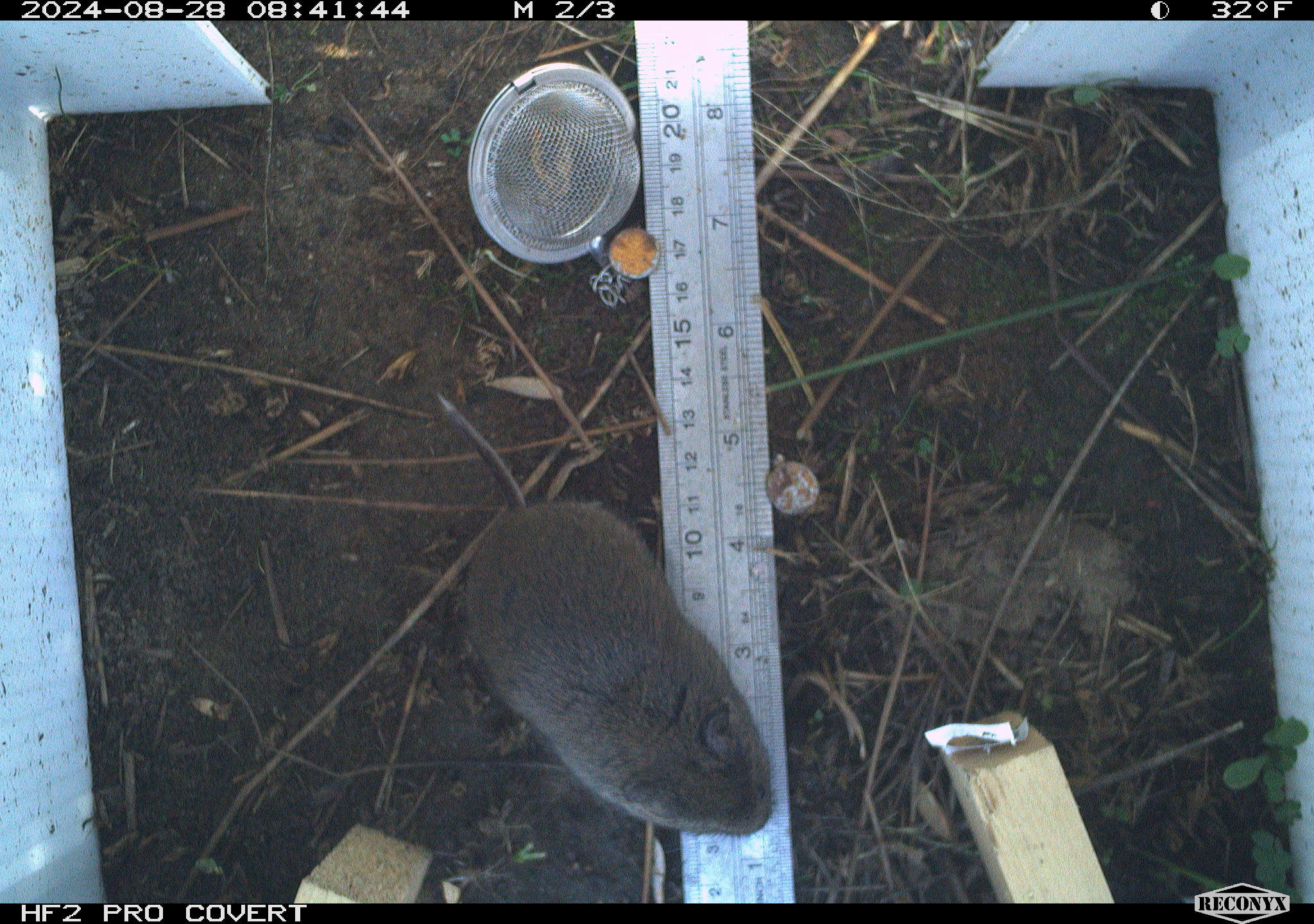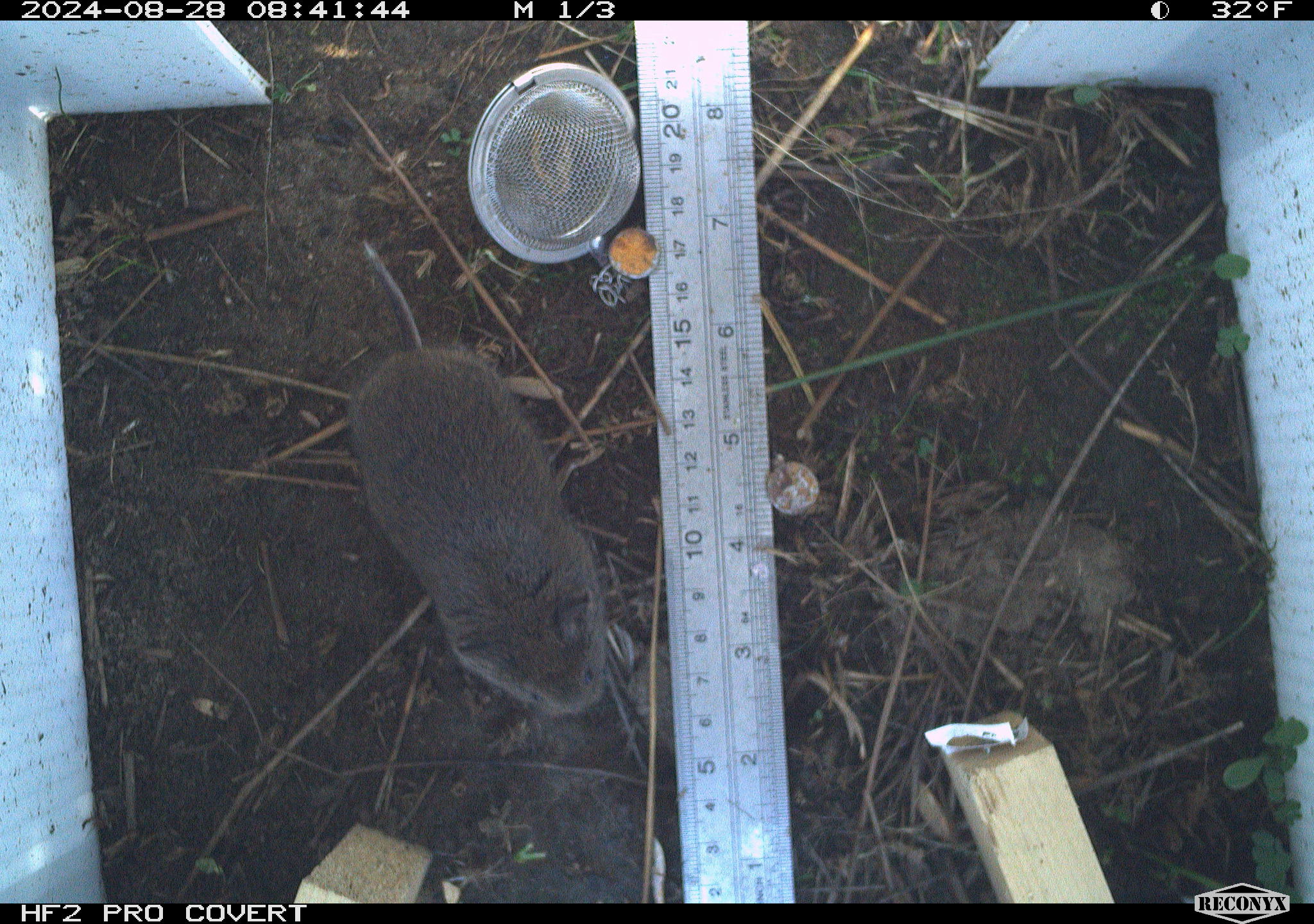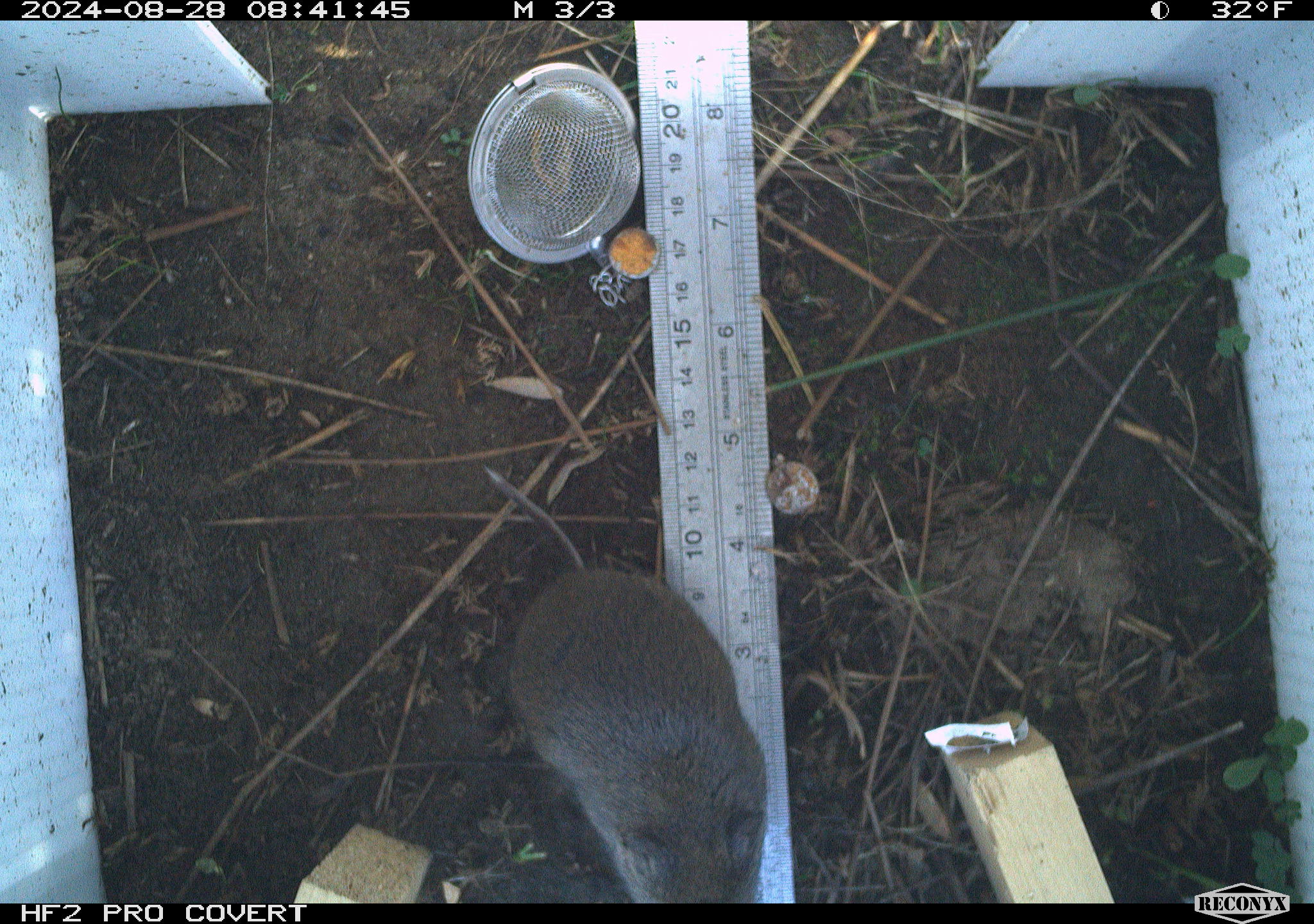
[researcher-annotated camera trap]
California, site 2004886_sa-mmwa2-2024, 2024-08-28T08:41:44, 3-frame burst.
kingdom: Animalia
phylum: Chordata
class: Mammalia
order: Rodentia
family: Cricetidae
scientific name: Arvicolinae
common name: voles, lemmings, and muskrats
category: arvicolinae subfamily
Arvicolinae subfamily (voles, lemmings, and muskrats) (Arvicolinae).